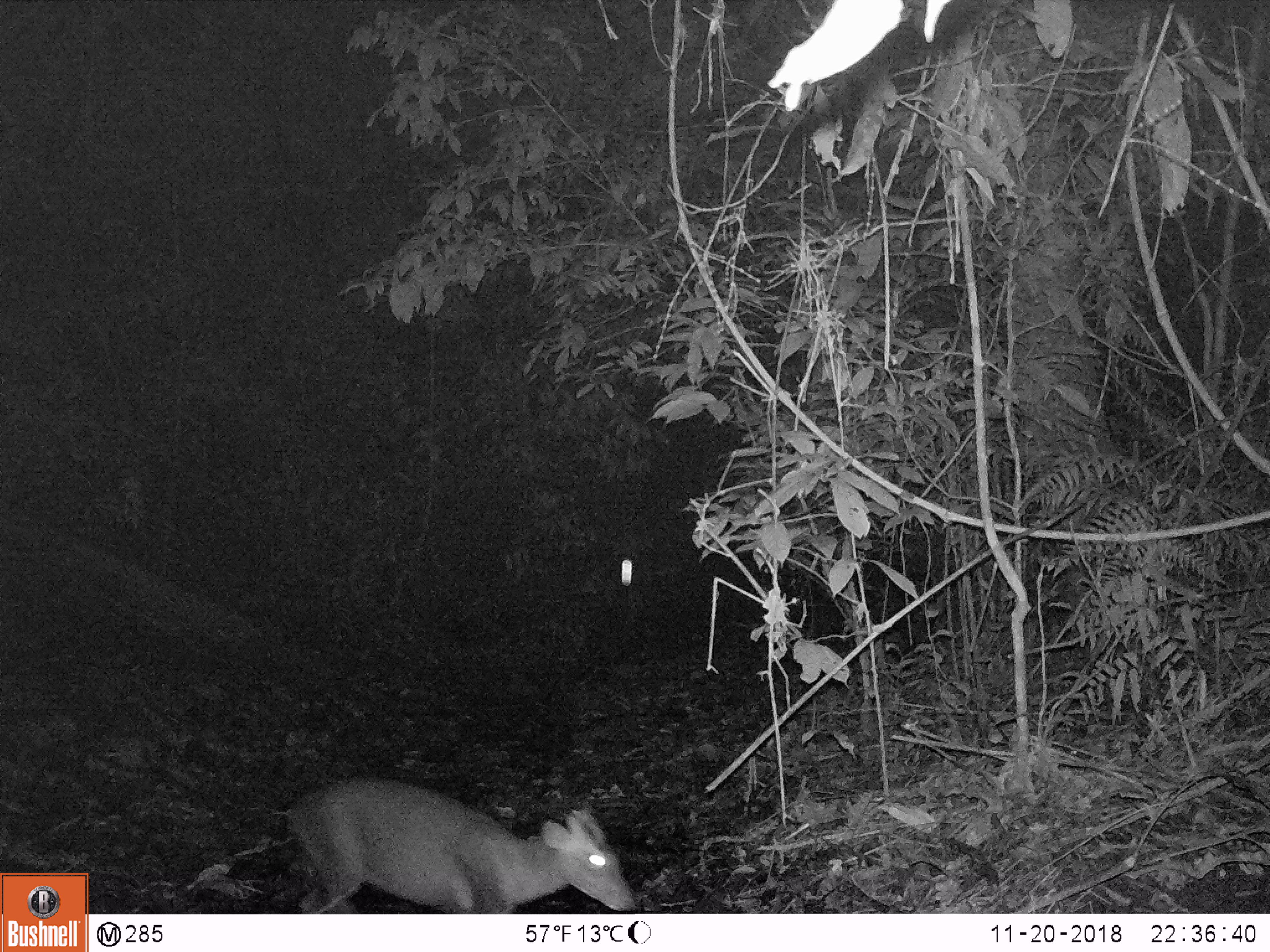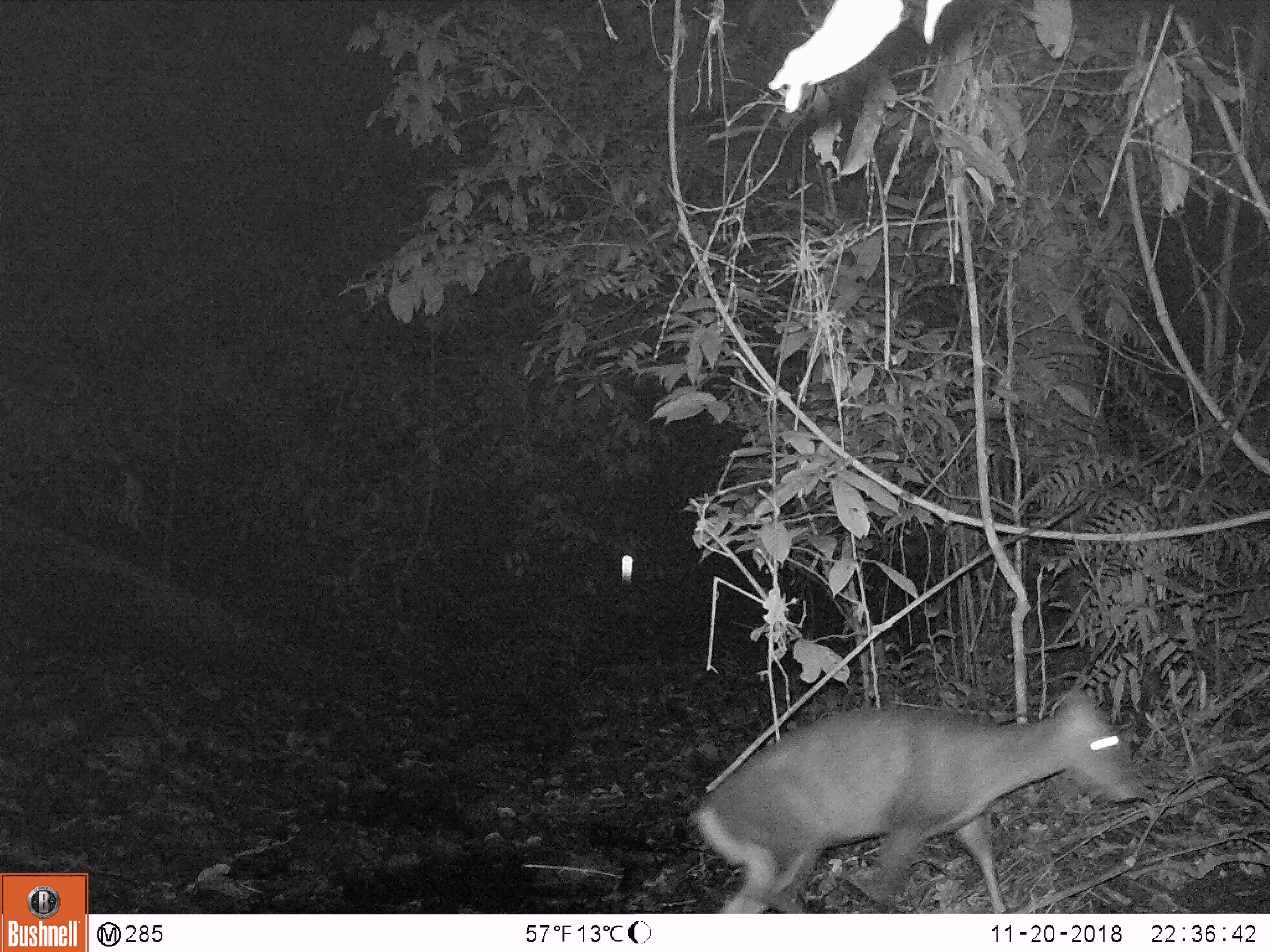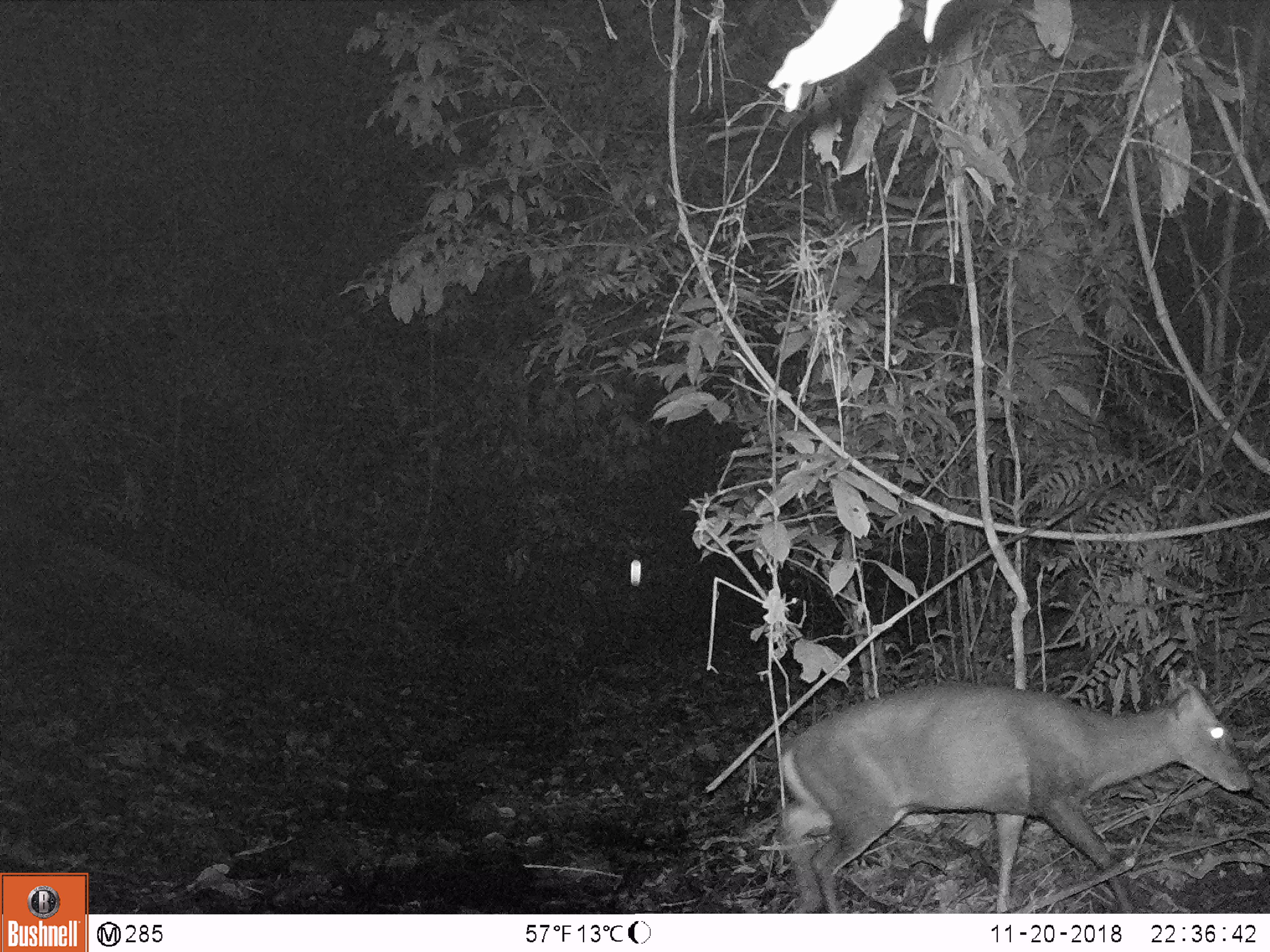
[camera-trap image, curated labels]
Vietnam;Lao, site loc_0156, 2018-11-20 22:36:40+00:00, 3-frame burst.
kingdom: Animalia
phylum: Chordata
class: Mammalia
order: Artiodactyla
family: Cervidae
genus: Muntiacus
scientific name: Muntiacus vuquangensis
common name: large-antlered muntjac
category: large antlered muntjac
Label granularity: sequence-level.